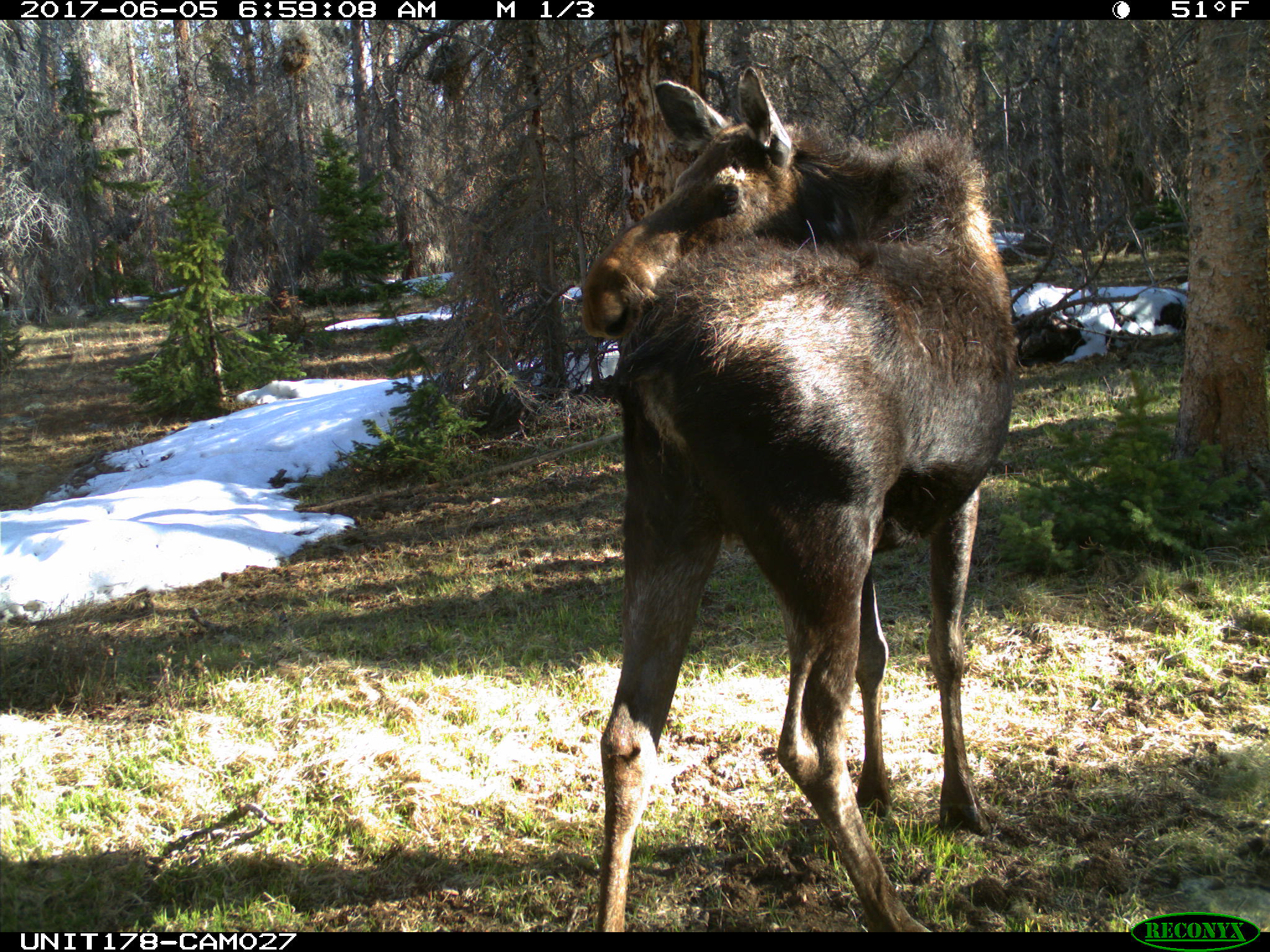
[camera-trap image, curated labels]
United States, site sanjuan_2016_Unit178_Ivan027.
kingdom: Animalia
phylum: Chordata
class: Mammalia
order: Artiodactyla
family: Cervidae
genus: Alces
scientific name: Alces alces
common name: moose